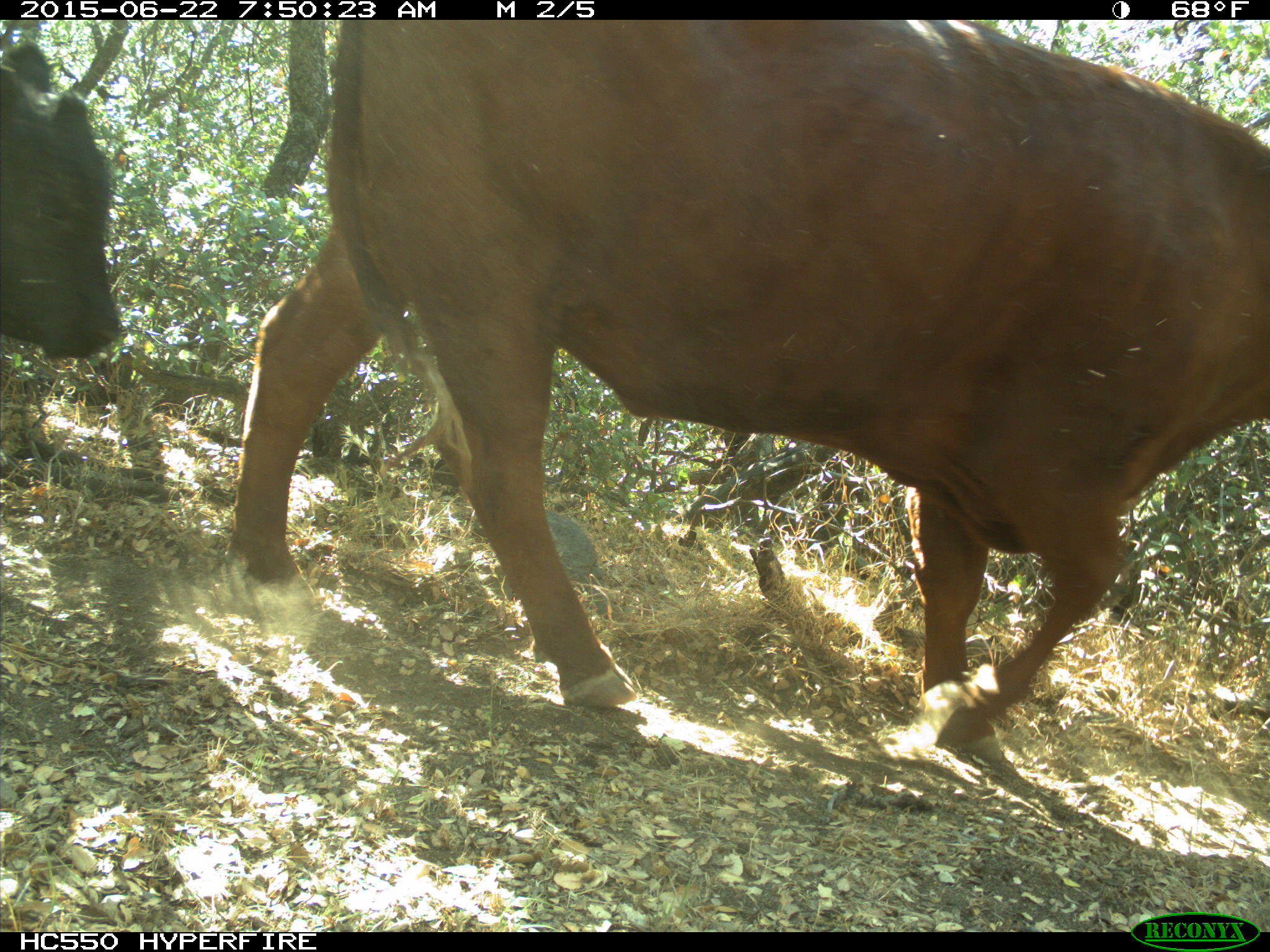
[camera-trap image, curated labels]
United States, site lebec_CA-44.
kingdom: Animalia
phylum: Chordata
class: Mammalia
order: Artiodactyla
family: Bovidae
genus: Bos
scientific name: Bos taurus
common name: domestic cow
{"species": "Bos taurus (domestic cow)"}